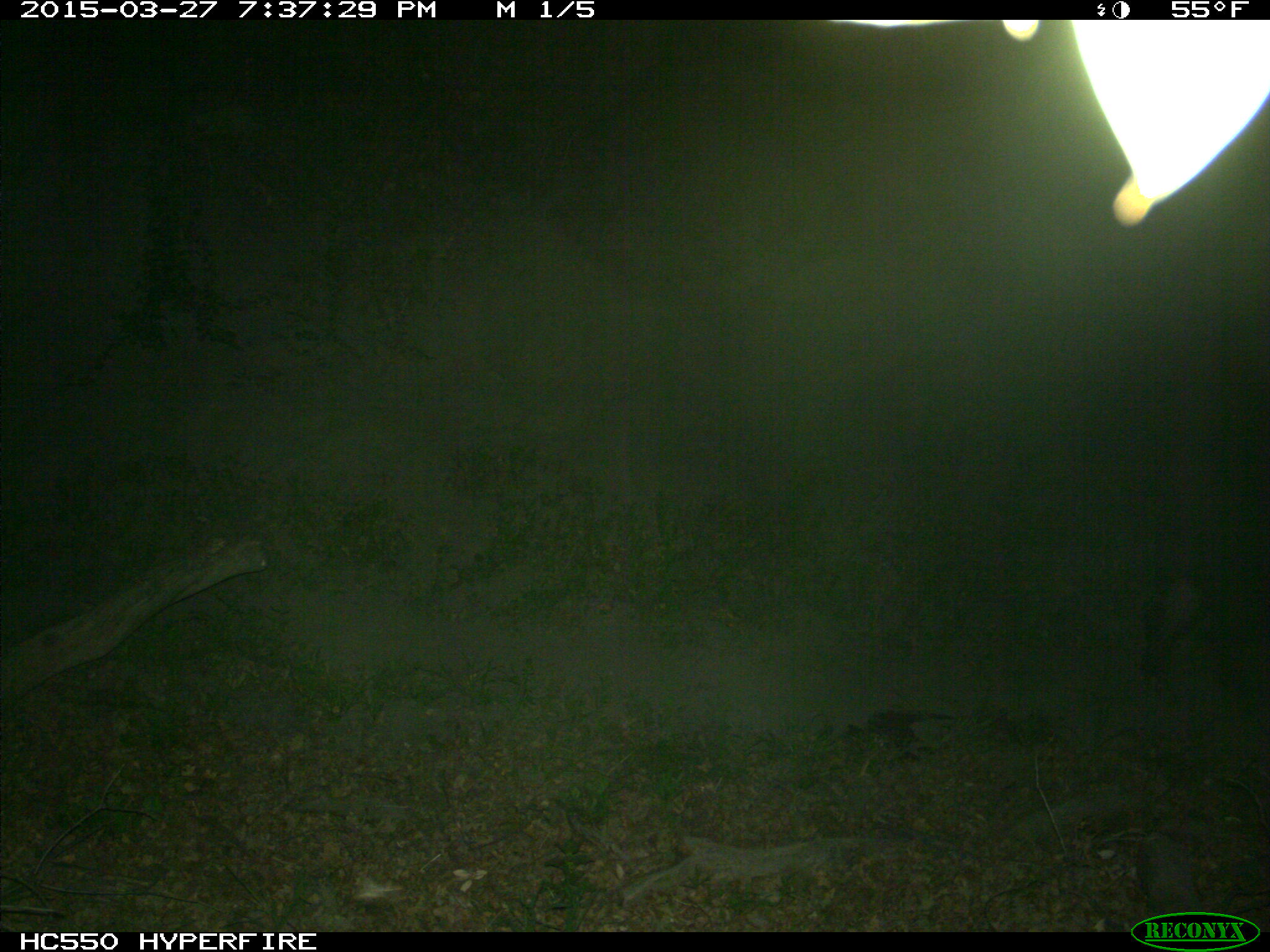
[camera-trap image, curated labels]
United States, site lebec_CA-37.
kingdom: Animalia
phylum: Chordata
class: Mammalia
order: Artiodactyla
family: Suidae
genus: Sus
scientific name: Sus scrofa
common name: wild boar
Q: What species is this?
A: Sus scrofa (wild boar).